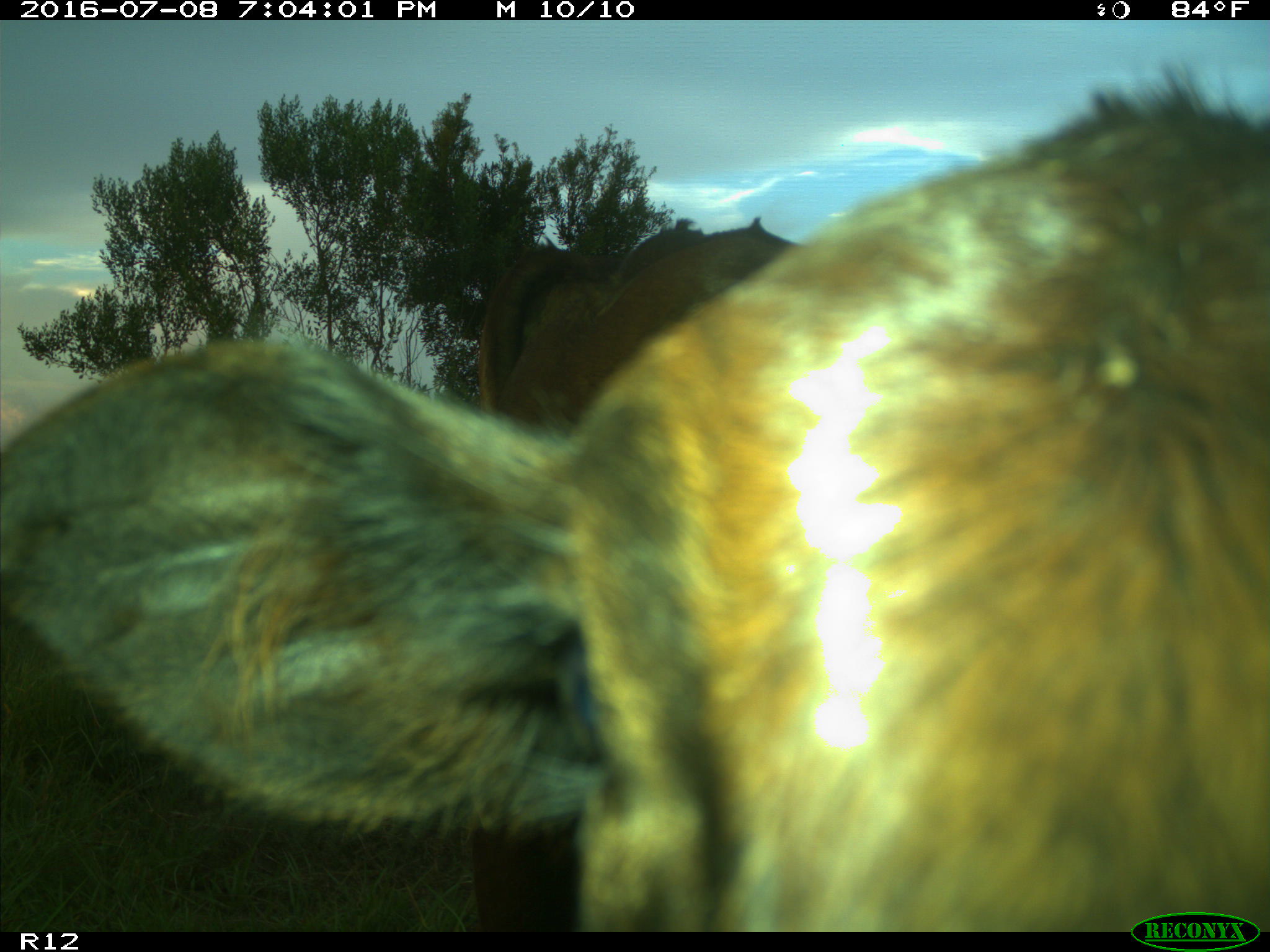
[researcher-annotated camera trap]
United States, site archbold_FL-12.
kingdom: Animalia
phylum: Chordata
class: Mammalia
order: Artiodactyla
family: Bovidae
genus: Bos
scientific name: Bos taurus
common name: domestic cow